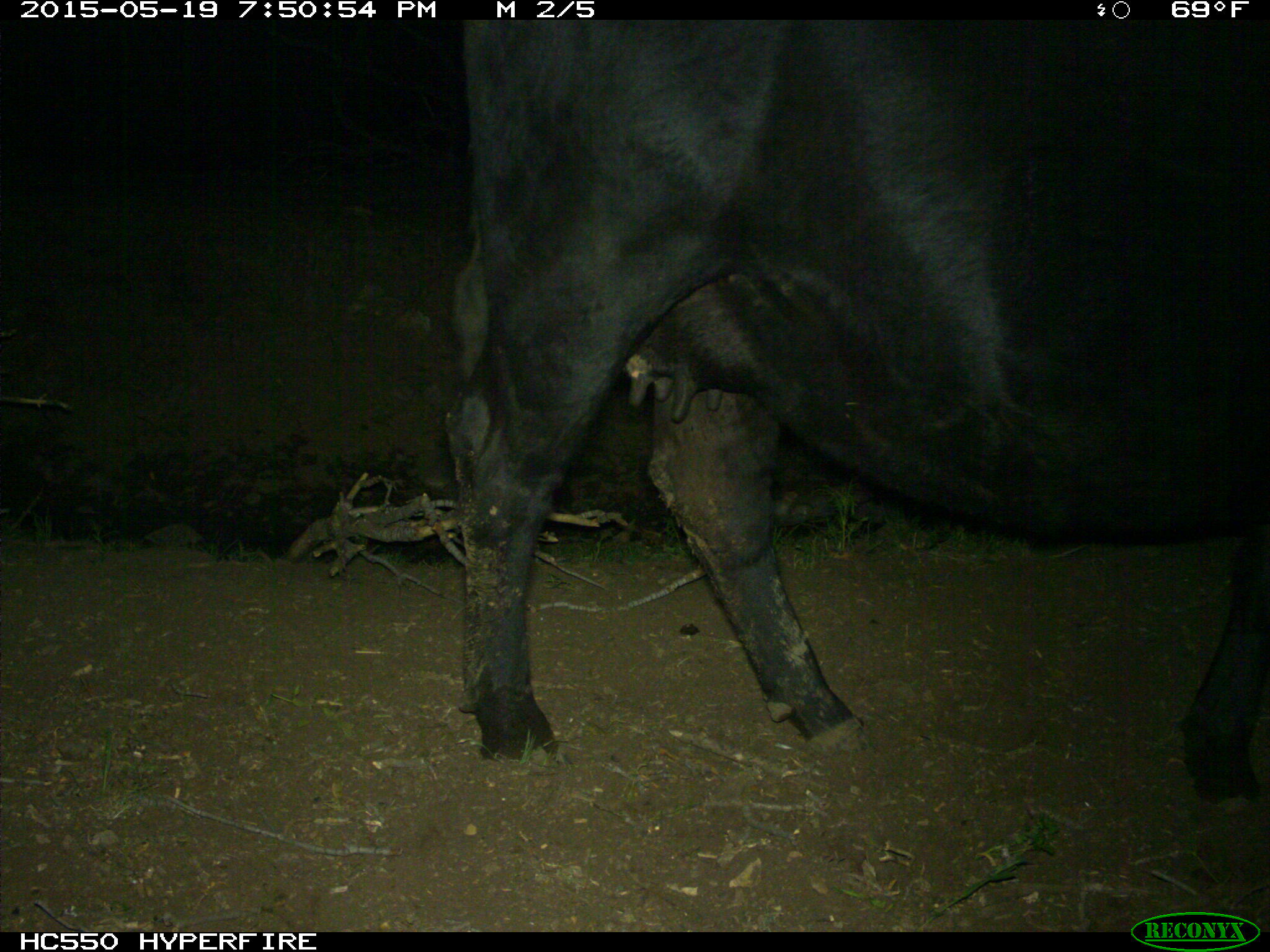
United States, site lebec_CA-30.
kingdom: Animalia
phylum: Chordata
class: Mammalia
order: Artiodactyla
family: Bovidae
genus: Bos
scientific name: Bos taurus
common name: domestic cow